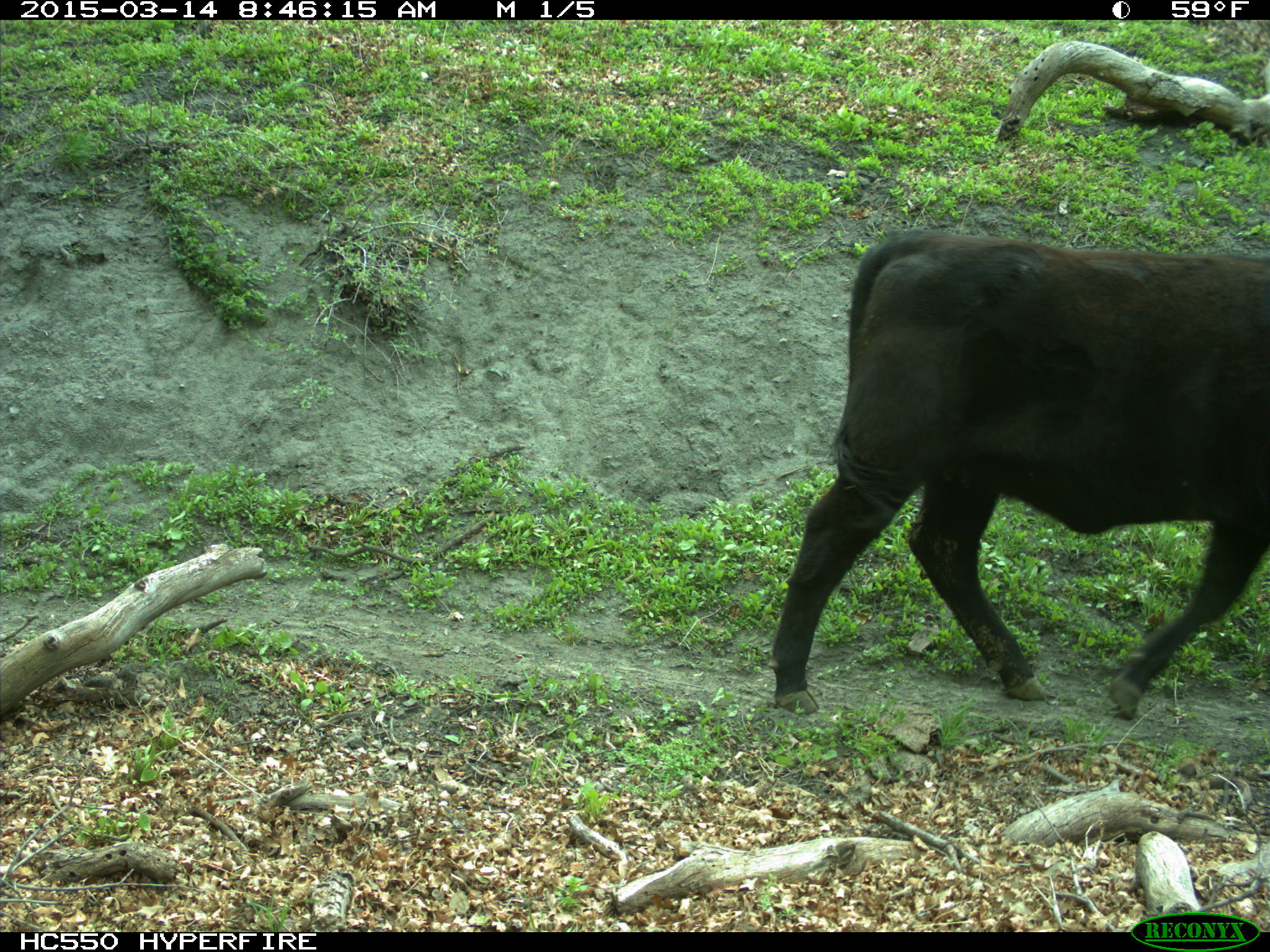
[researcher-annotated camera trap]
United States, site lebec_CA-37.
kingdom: Animalia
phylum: Chordata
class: Mammalia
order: Artiodactyla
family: Bovidae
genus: Bos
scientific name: Bos taurus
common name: domestic cow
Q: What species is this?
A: Bos taurus (domestic cow).